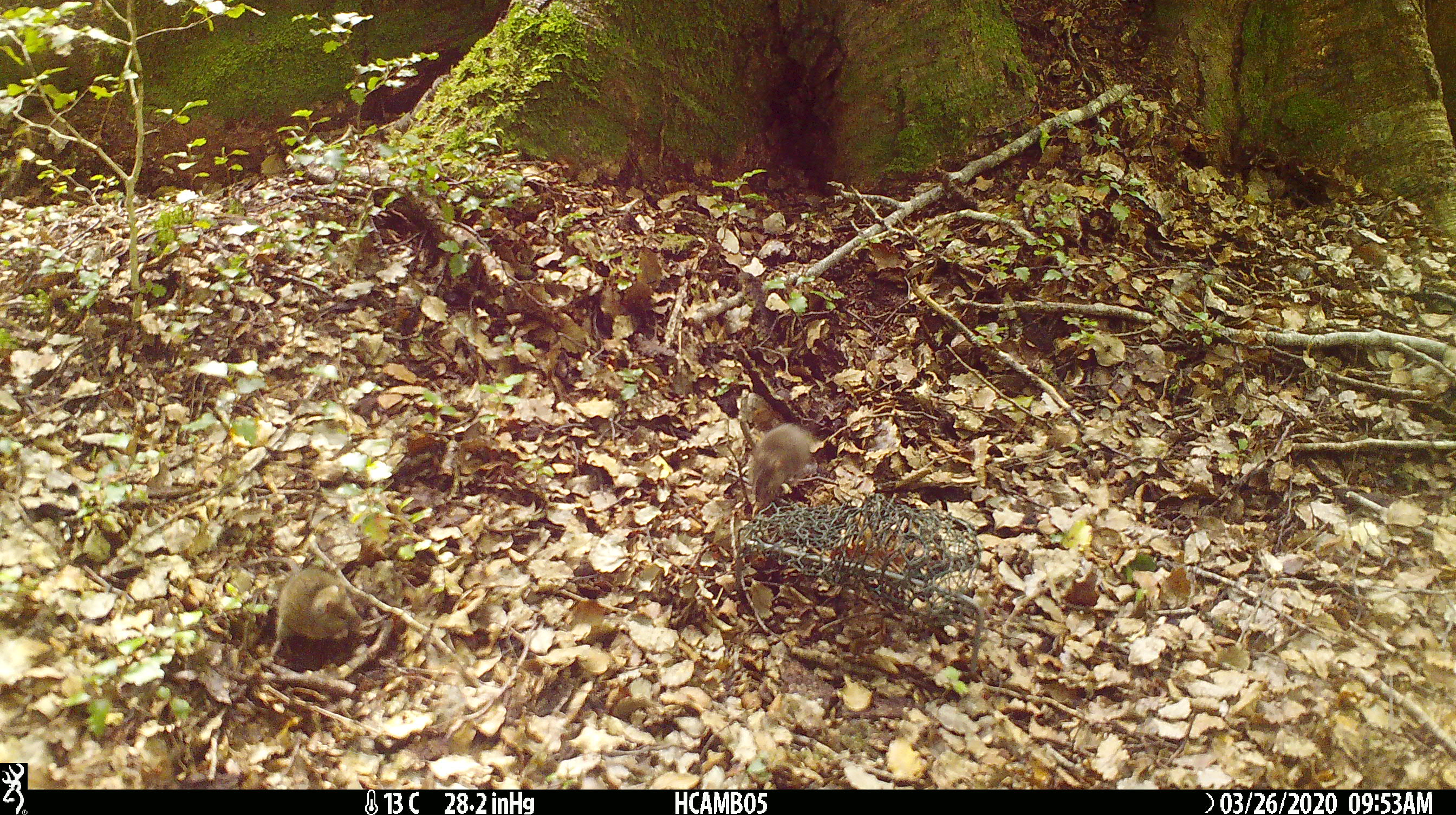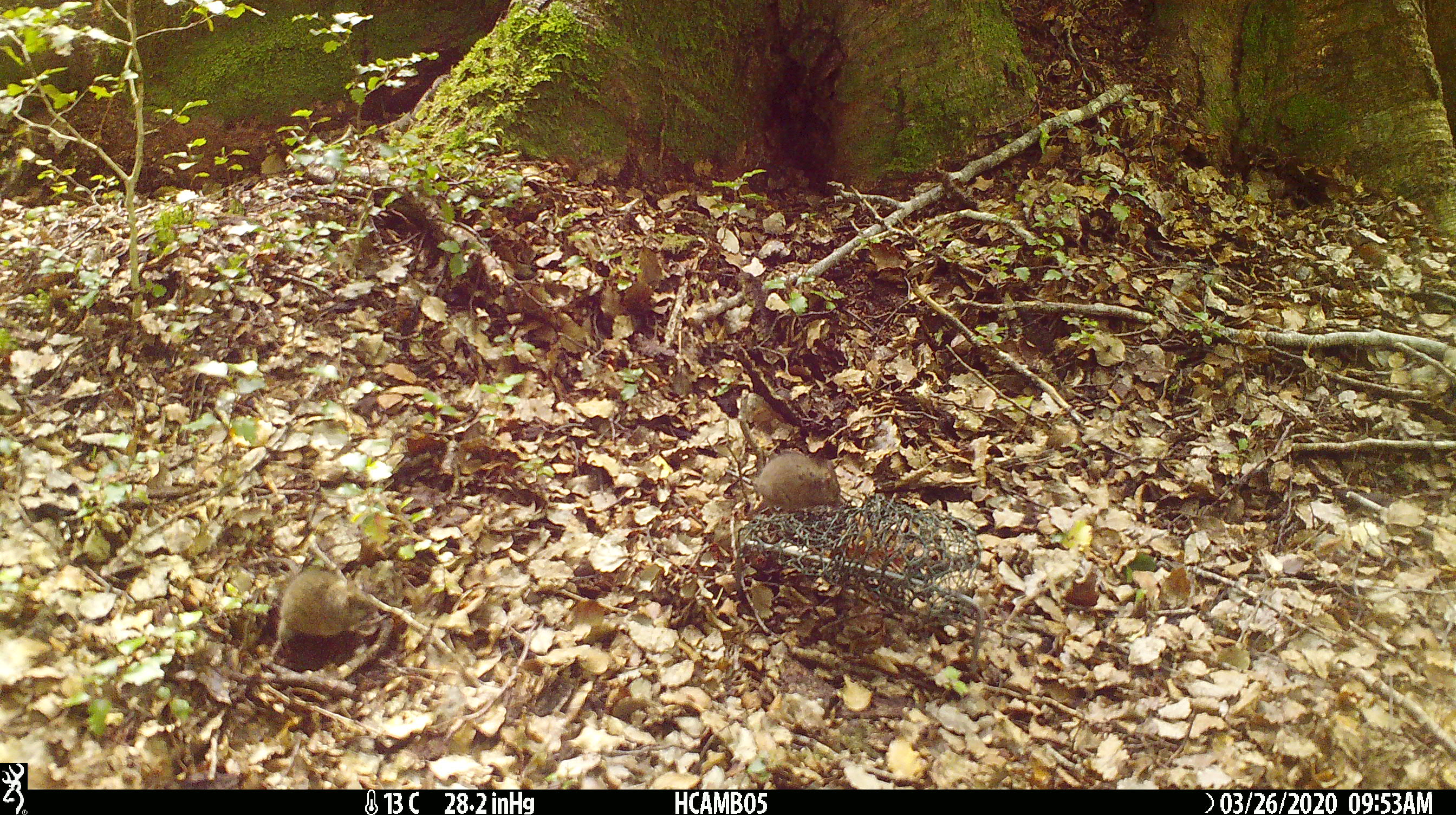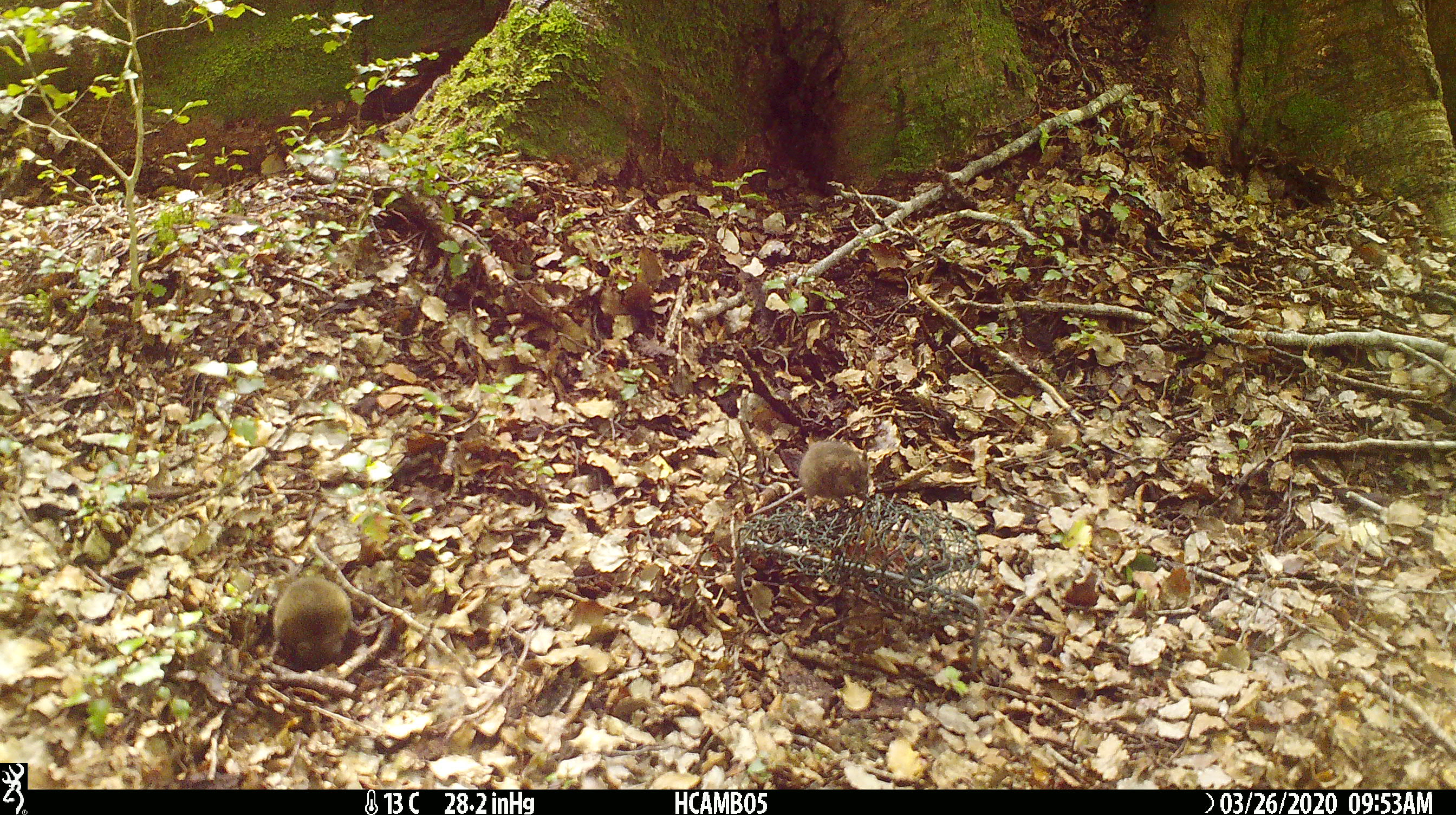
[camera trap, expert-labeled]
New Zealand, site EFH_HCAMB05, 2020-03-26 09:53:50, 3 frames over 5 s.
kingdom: Animalia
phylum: Chordata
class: Mammalia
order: Rodentia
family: Muridae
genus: Mus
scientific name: Mus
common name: mouse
Mouse (Mus).